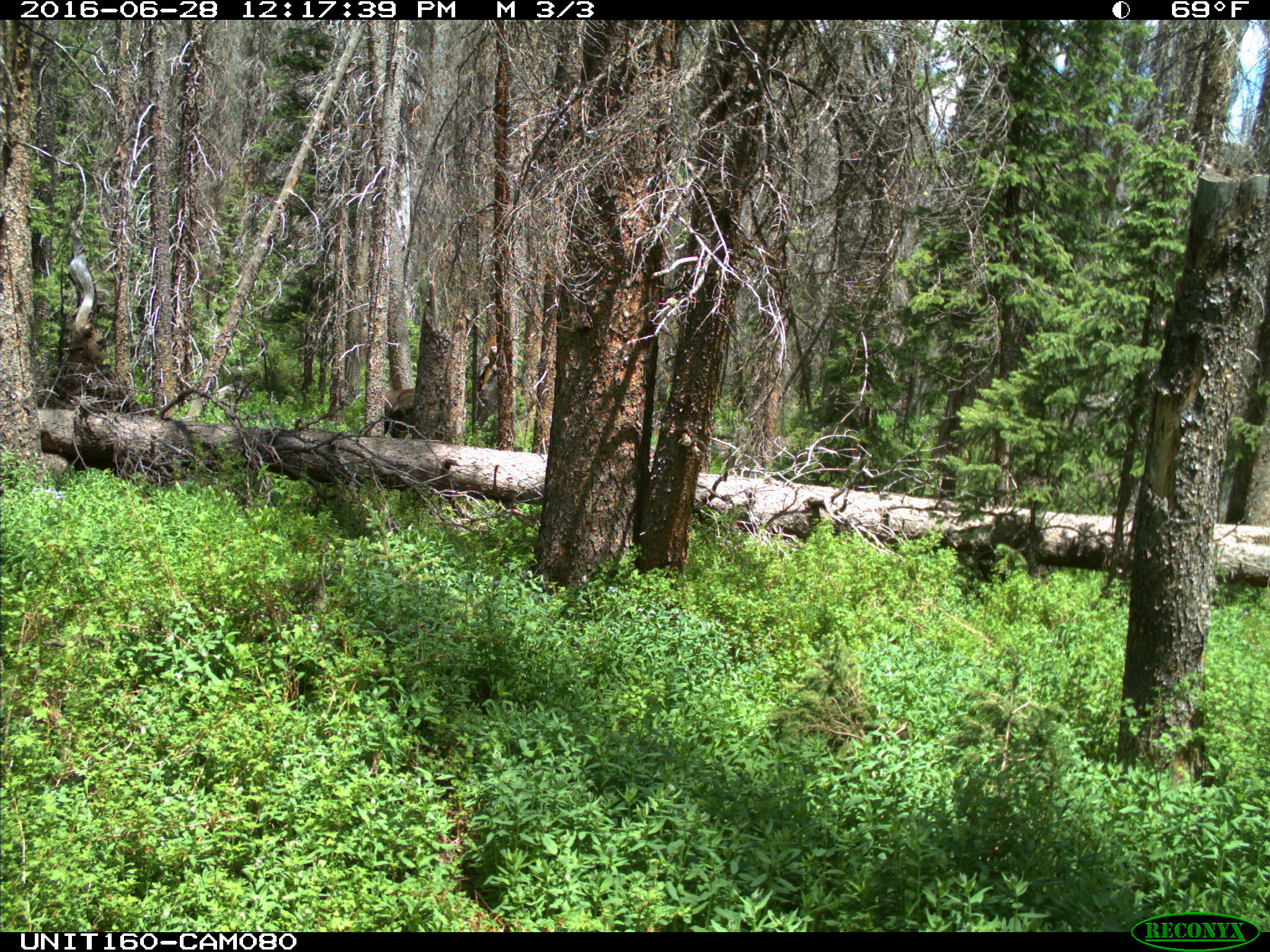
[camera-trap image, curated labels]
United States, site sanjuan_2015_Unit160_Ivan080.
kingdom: Animalia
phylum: Chordata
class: Mammalia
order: Artiodactyla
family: Cervidae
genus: Alces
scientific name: Alces alces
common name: moose